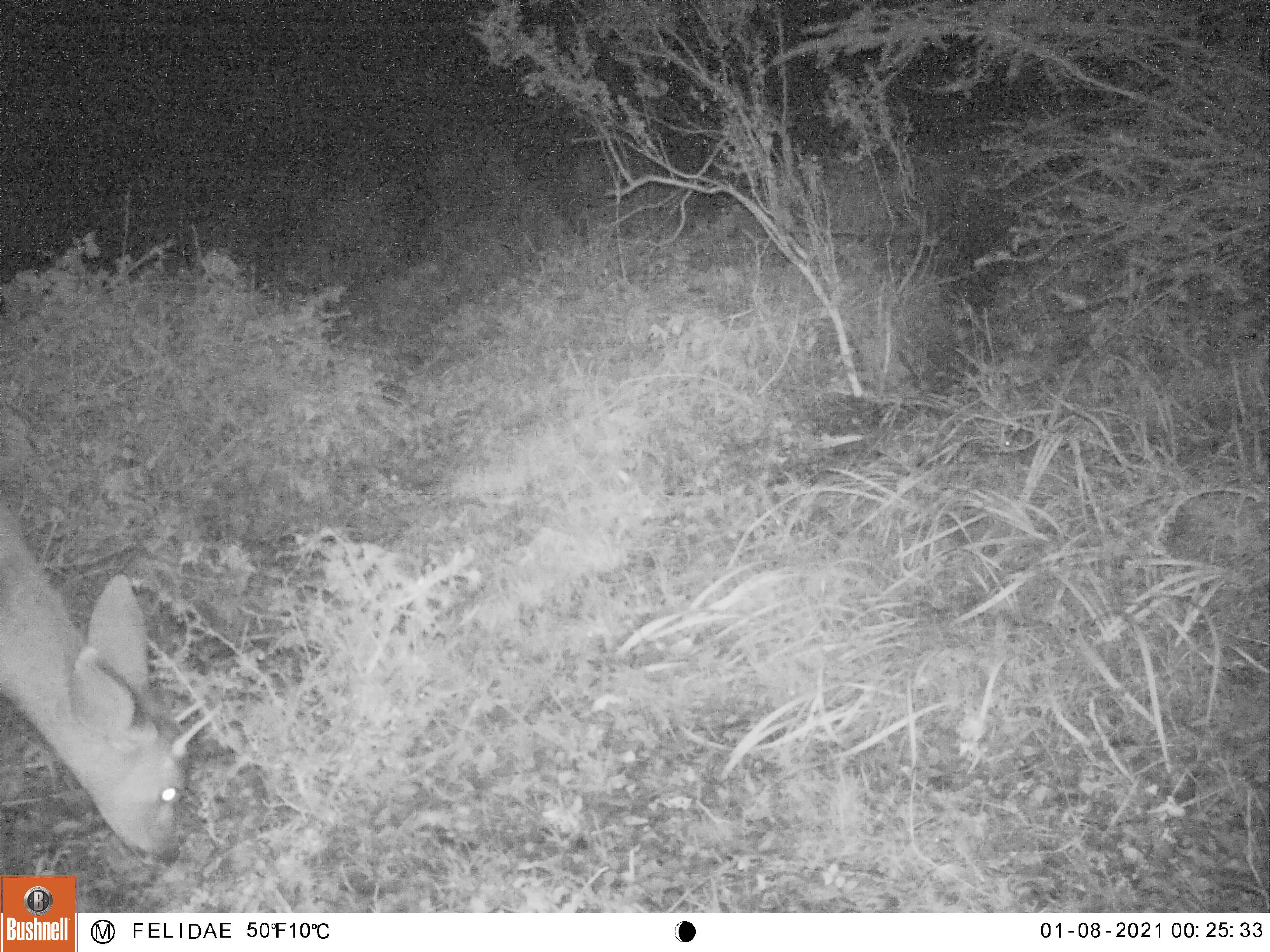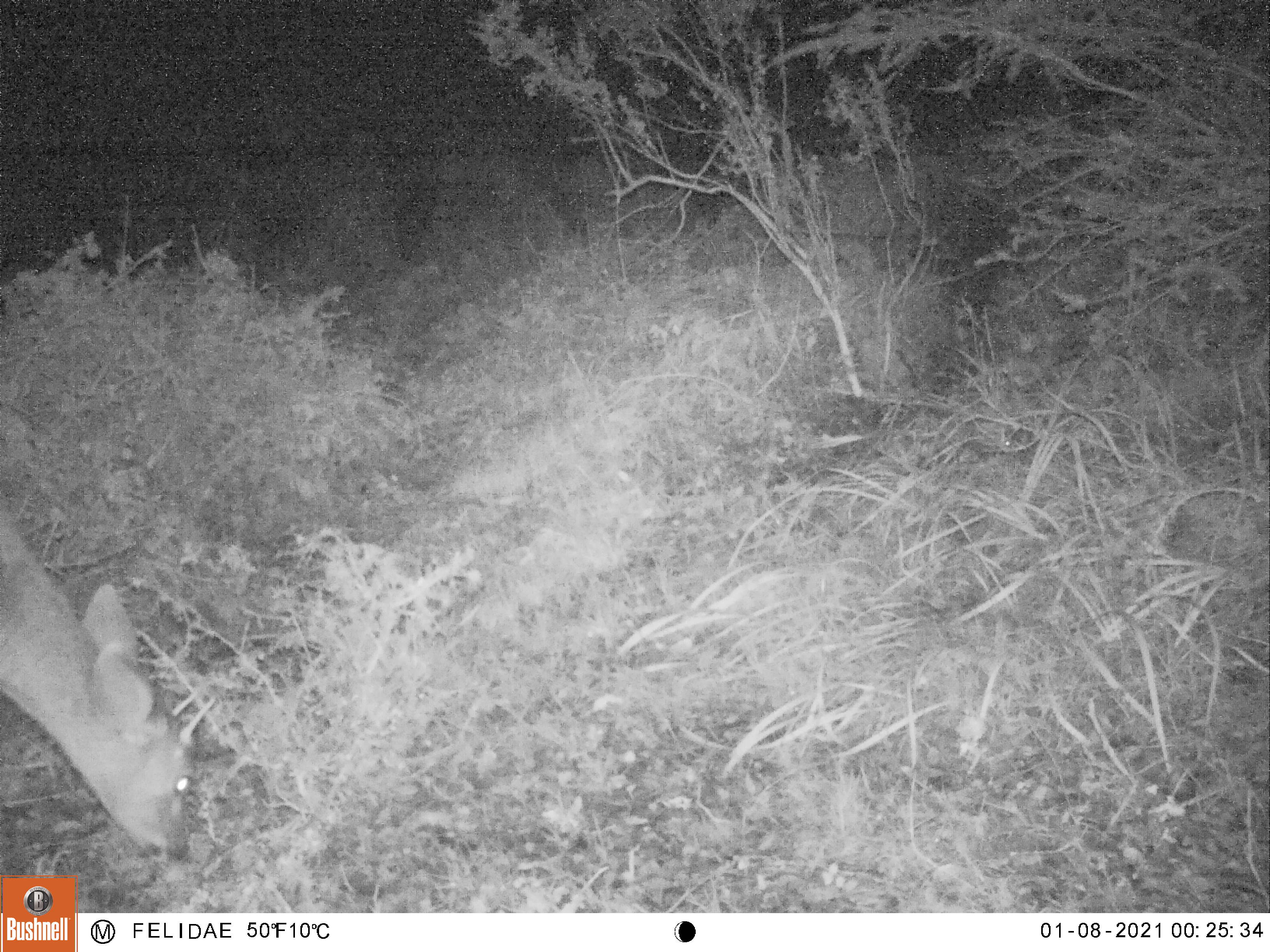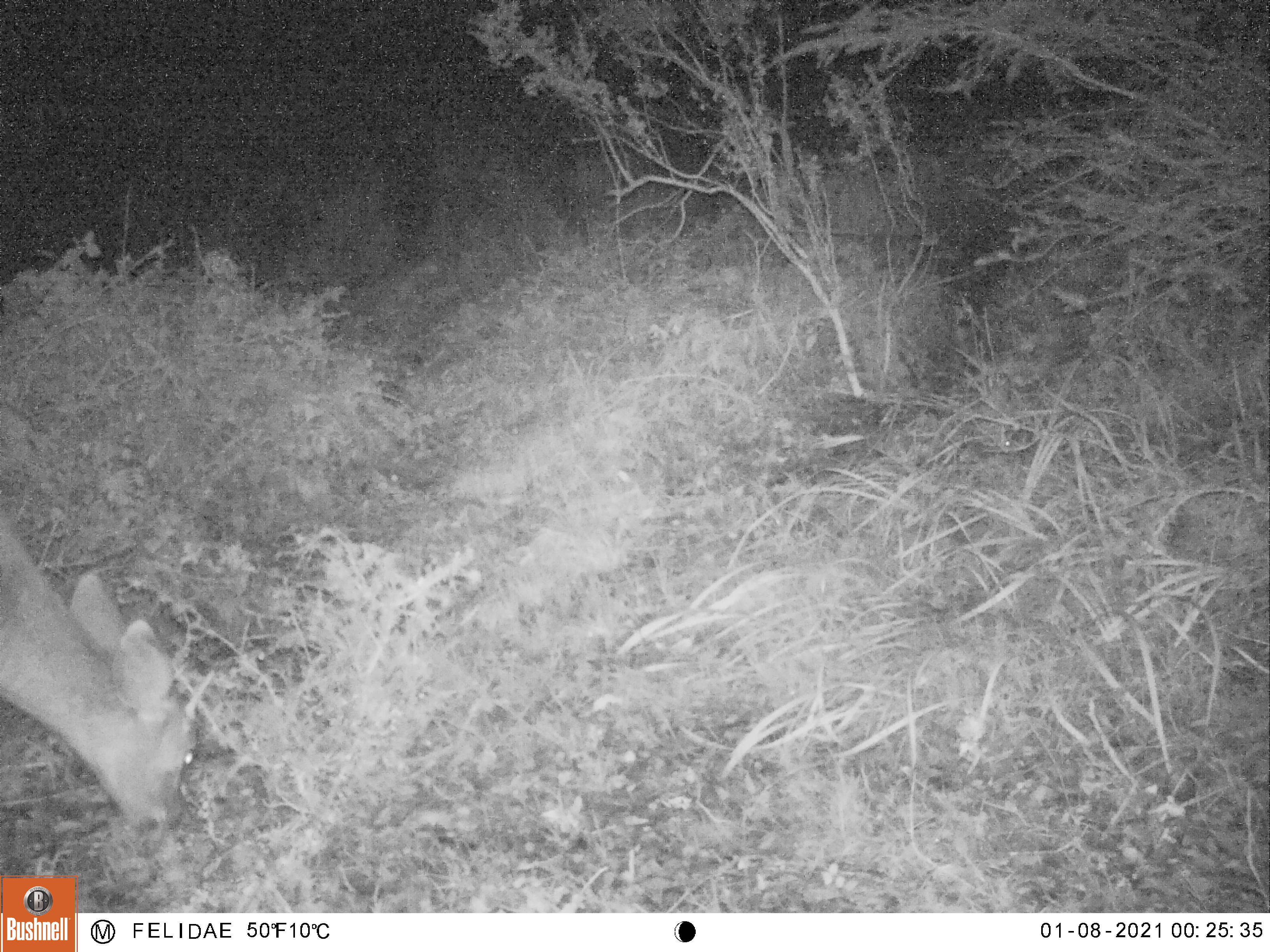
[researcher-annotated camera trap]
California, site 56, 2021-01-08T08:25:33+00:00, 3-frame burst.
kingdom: Animalia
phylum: Chordata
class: Mammalia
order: Artiodactyla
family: Cervidae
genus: Odocoileus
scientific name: Odocoileus hemionus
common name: mule deer